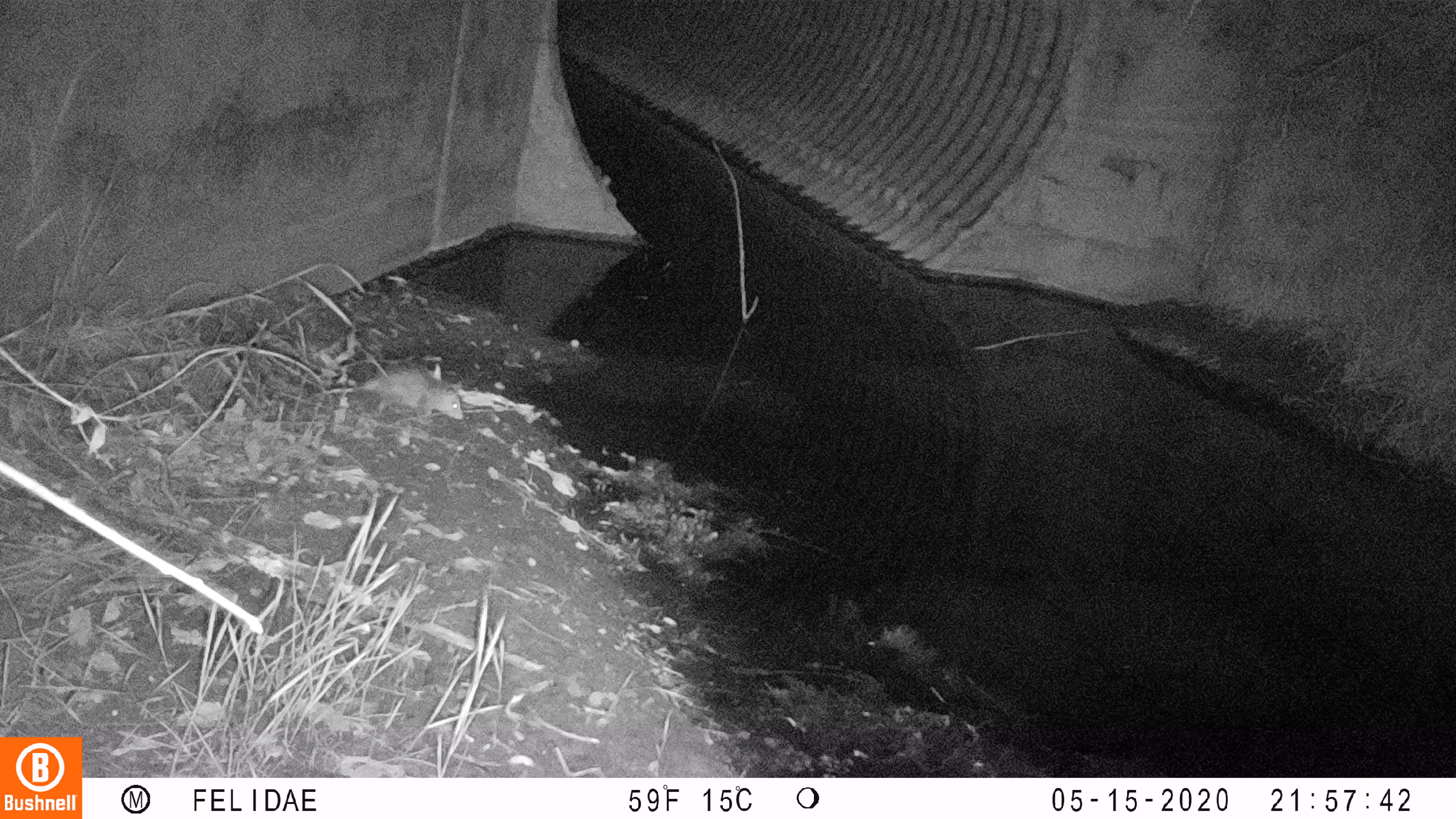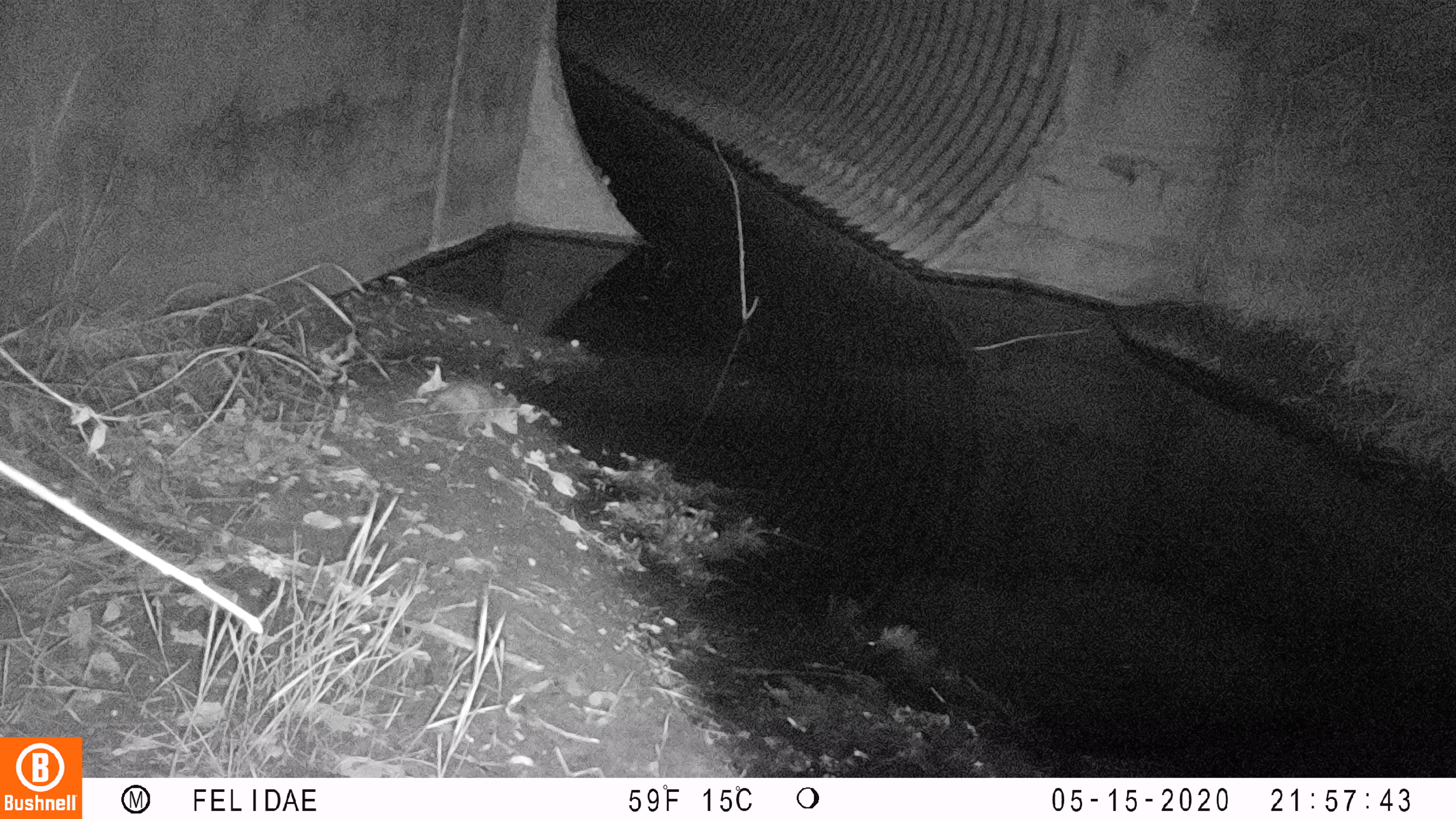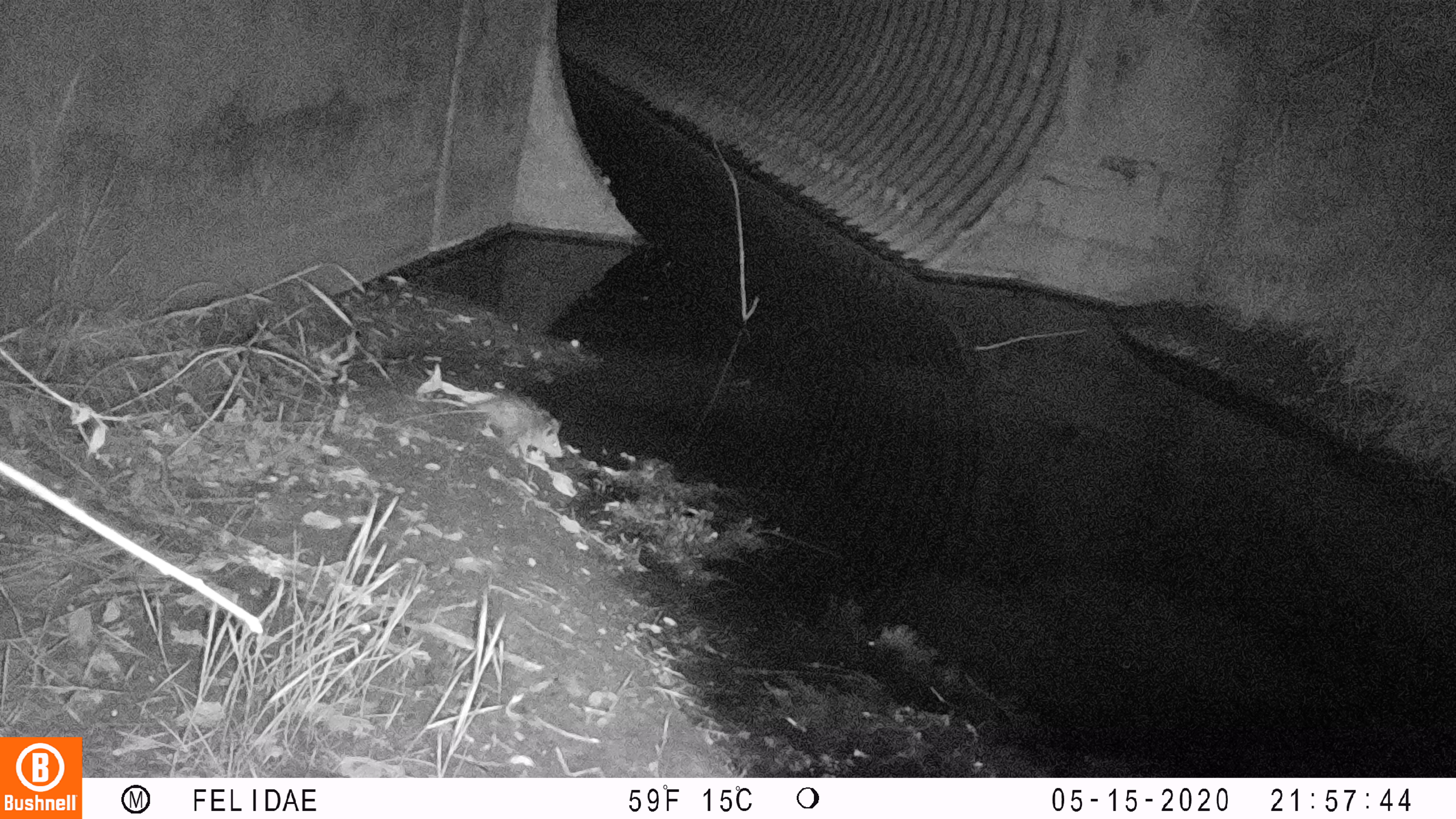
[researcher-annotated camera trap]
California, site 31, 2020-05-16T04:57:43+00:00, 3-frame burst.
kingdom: Animalia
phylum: Chordata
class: Mammalia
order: Rodentia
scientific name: Rodentia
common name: mouse or rat